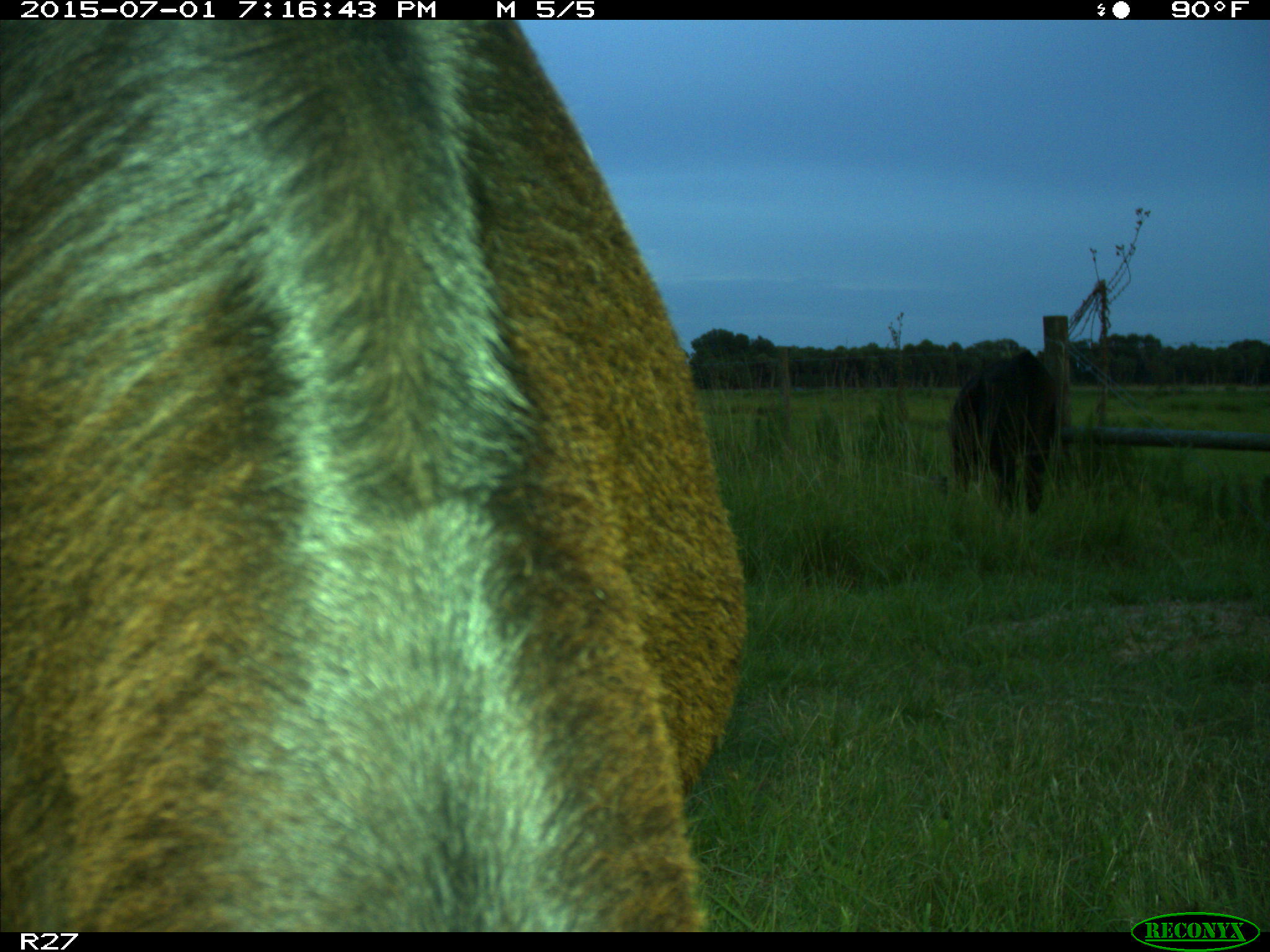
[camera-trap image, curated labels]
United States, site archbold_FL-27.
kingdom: Animalia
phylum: Chordata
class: Mammalia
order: Artiodactyla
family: Bovidae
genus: Bos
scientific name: Bos taurus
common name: domestic cow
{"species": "Bos taurus (domestic cow)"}